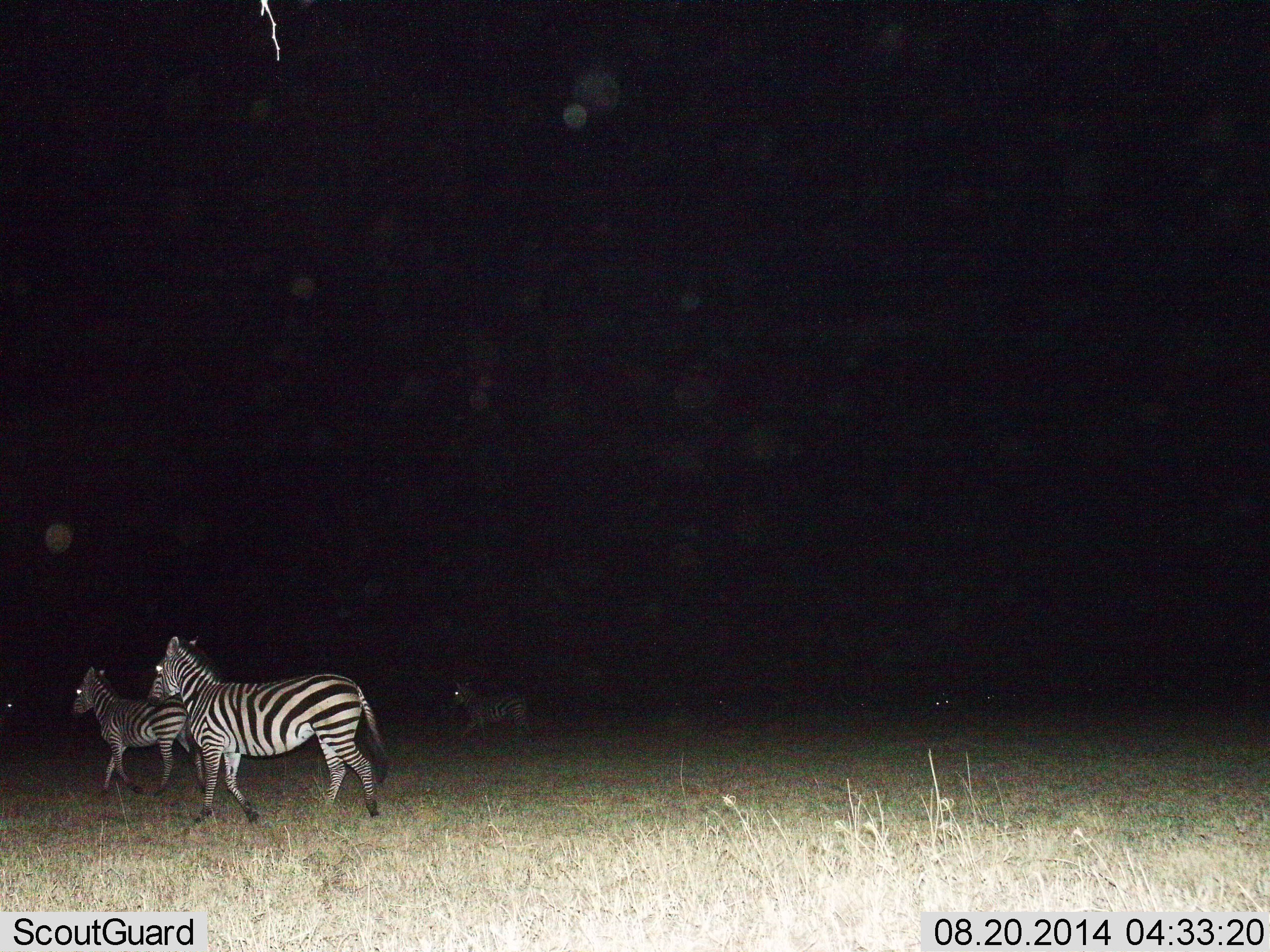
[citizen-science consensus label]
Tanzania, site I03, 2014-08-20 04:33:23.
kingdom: Animalia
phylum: Chordata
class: Mammalia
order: Perissodactyla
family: Equidae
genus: Equus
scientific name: Equus quagga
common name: plains zebra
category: zebra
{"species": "zebra (plains zebra) (Equus quagga)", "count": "3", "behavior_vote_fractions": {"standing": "0%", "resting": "0%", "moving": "100%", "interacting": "0%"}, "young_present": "20%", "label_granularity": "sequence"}